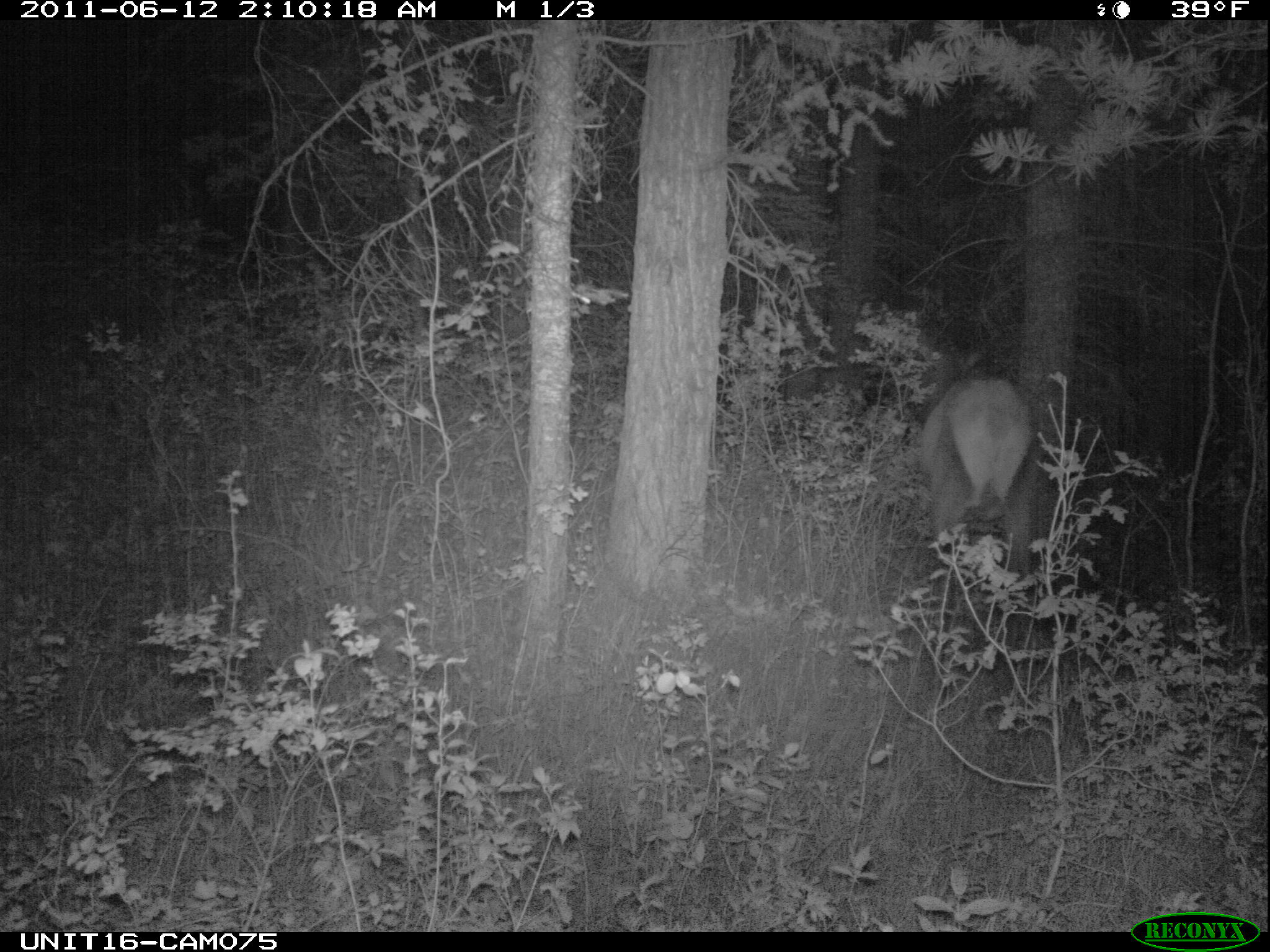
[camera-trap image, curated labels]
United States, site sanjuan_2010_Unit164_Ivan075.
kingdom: Animalia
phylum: Chordata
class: Mammalia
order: Artiodactyla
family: Cervidae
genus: Cervus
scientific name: Cervus elaphus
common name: red deer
Cervus elaphus (red deer).